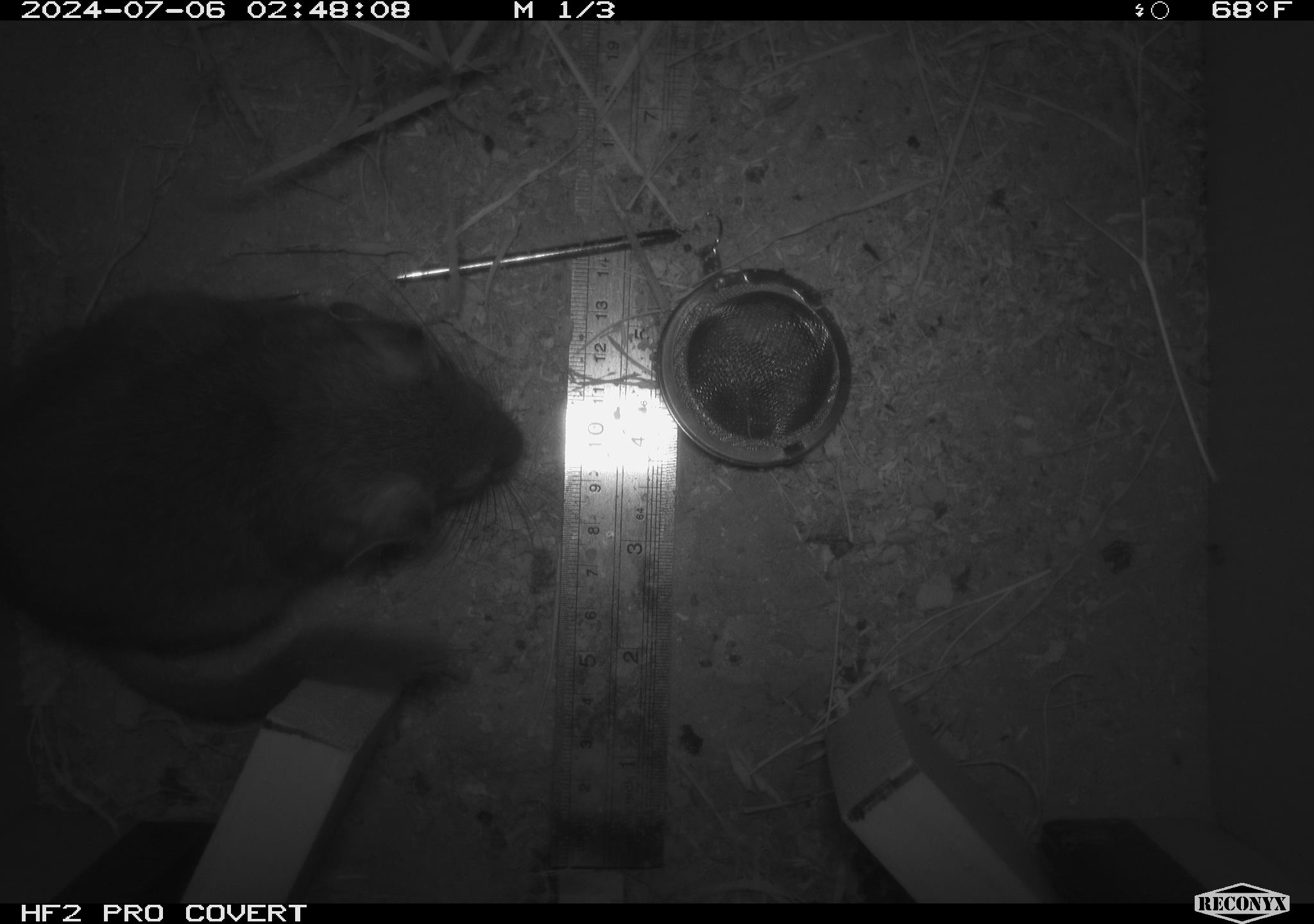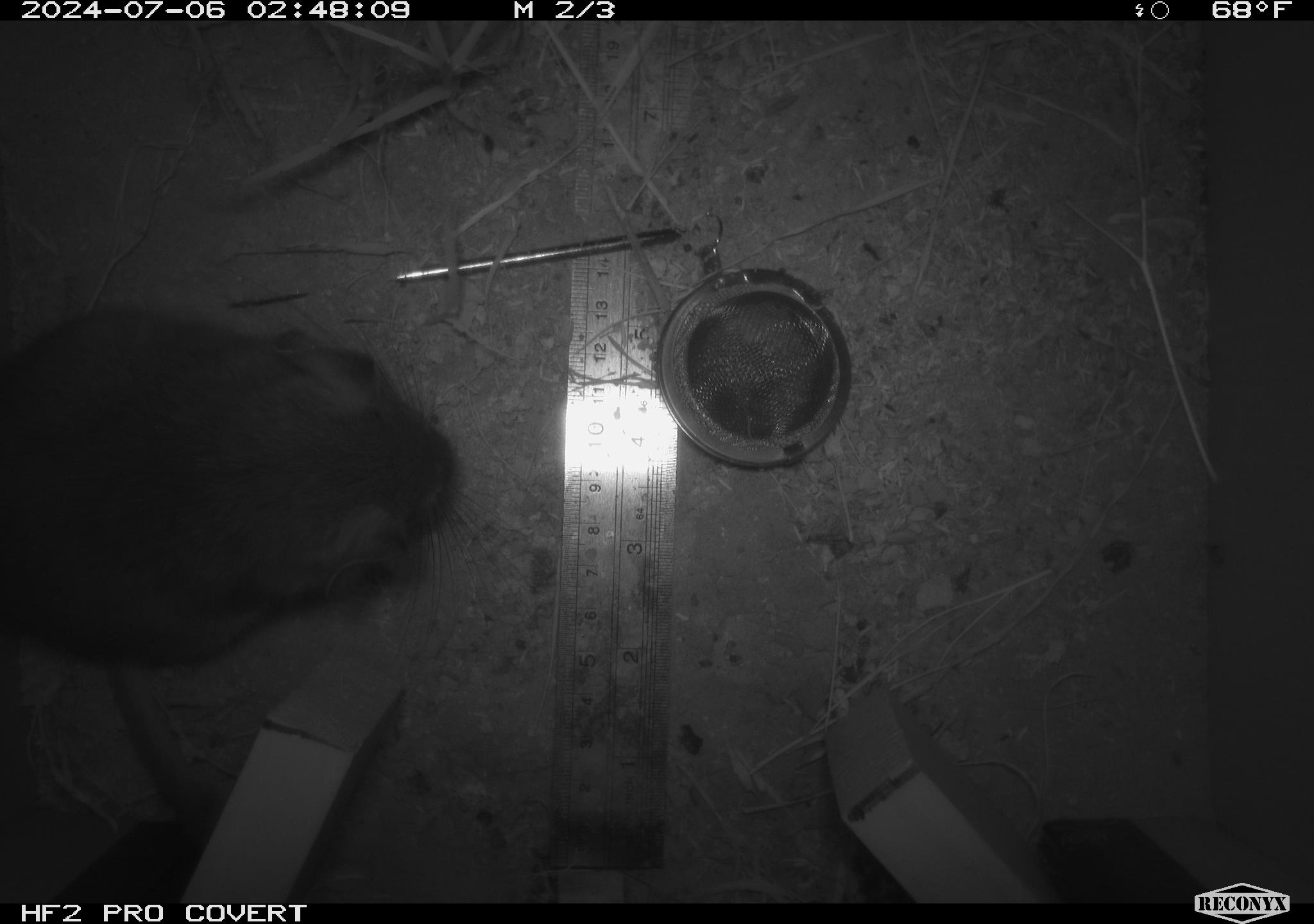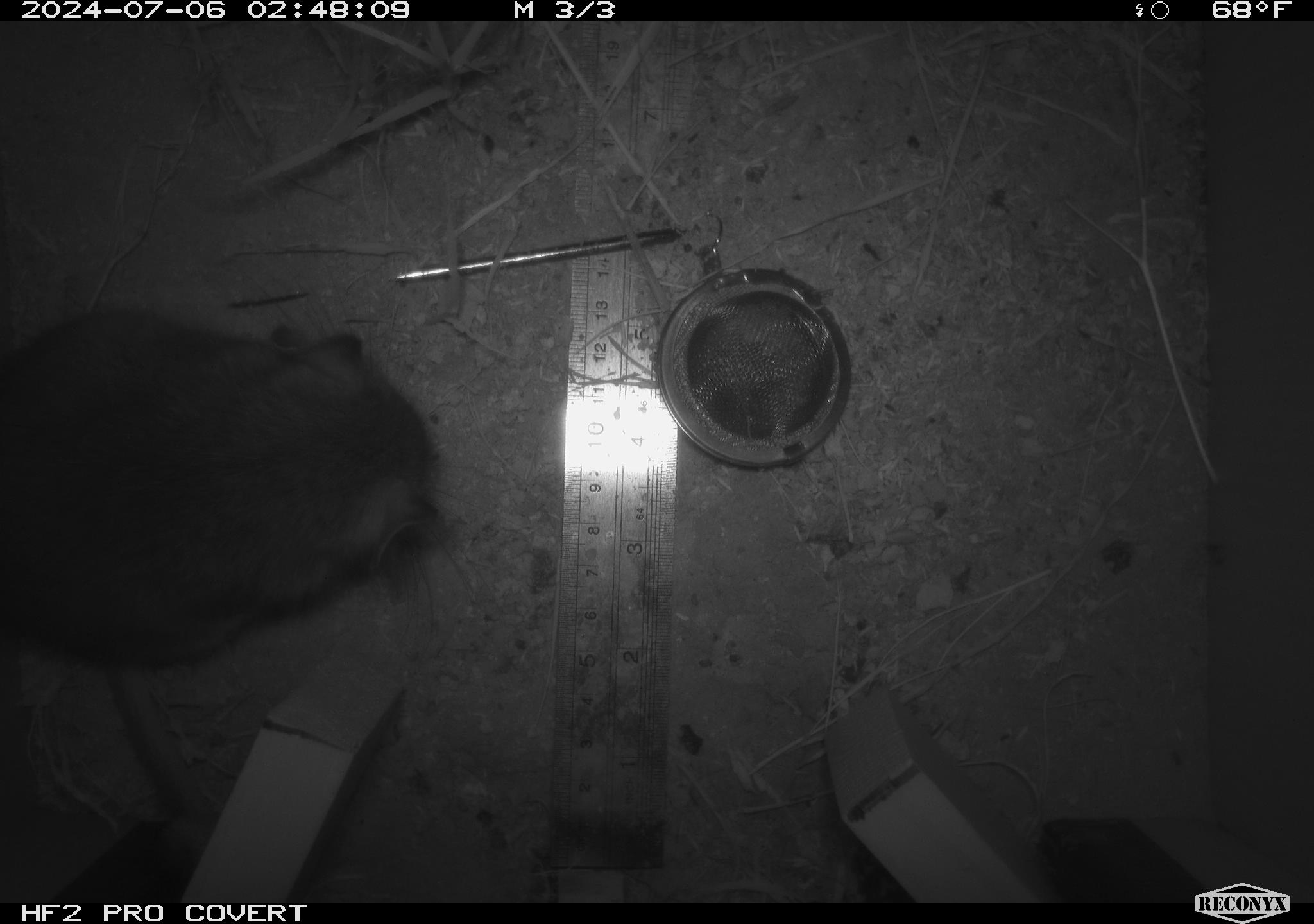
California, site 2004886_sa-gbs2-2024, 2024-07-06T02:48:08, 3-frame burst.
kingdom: Animalia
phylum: Chordata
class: Mammalia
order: Rodentia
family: Cricetidae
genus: Neotoma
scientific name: Neotoma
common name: pack rat or woodrat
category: neotoma species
Neotoma species (pack rat or woodrat) (Neotoma).